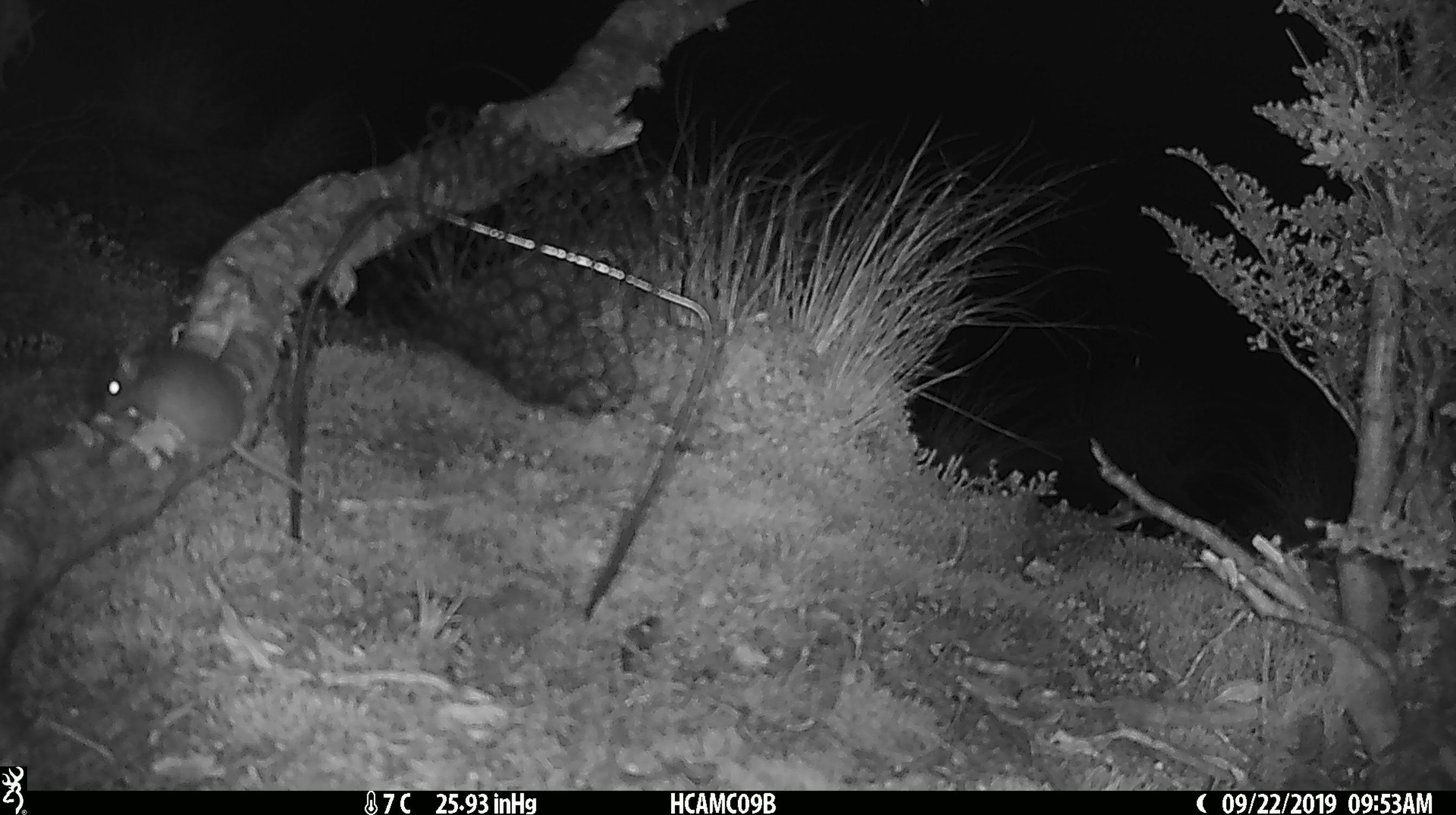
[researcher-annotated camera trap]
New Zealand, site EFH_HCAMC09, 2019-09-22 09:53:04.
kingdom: Animalia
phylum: Chordata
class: Mammalia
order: Rodentia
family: Muridae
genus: Mus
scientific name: Mus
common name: mouse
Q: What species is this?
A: Mouse (Mus).